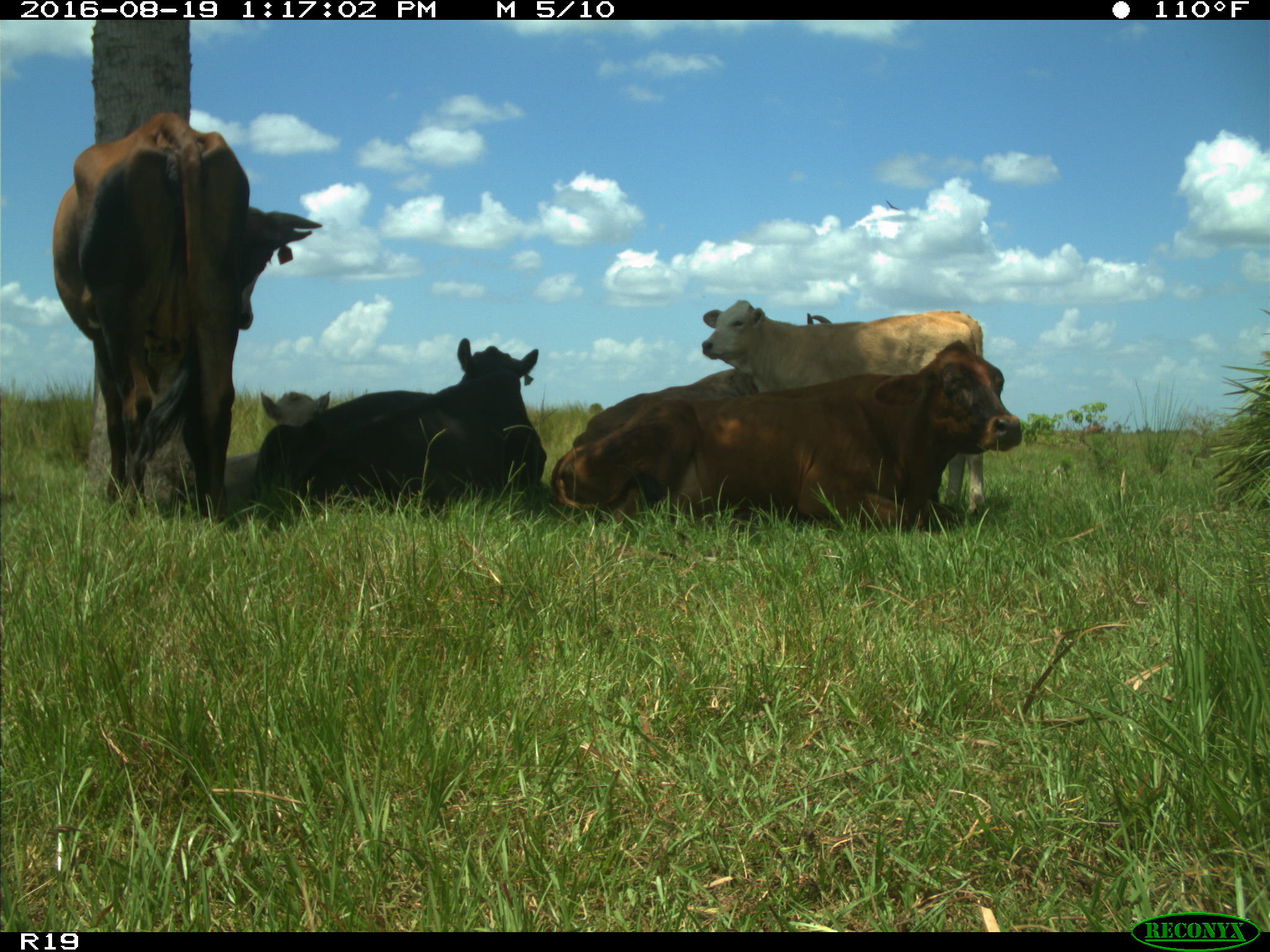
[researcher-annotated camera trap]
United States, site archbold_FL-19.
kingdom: Animalia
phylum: Chordata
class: Mammalia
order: Artiodactyla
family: Bovidae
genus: Bos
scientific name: Bos taurus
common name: domestic cow